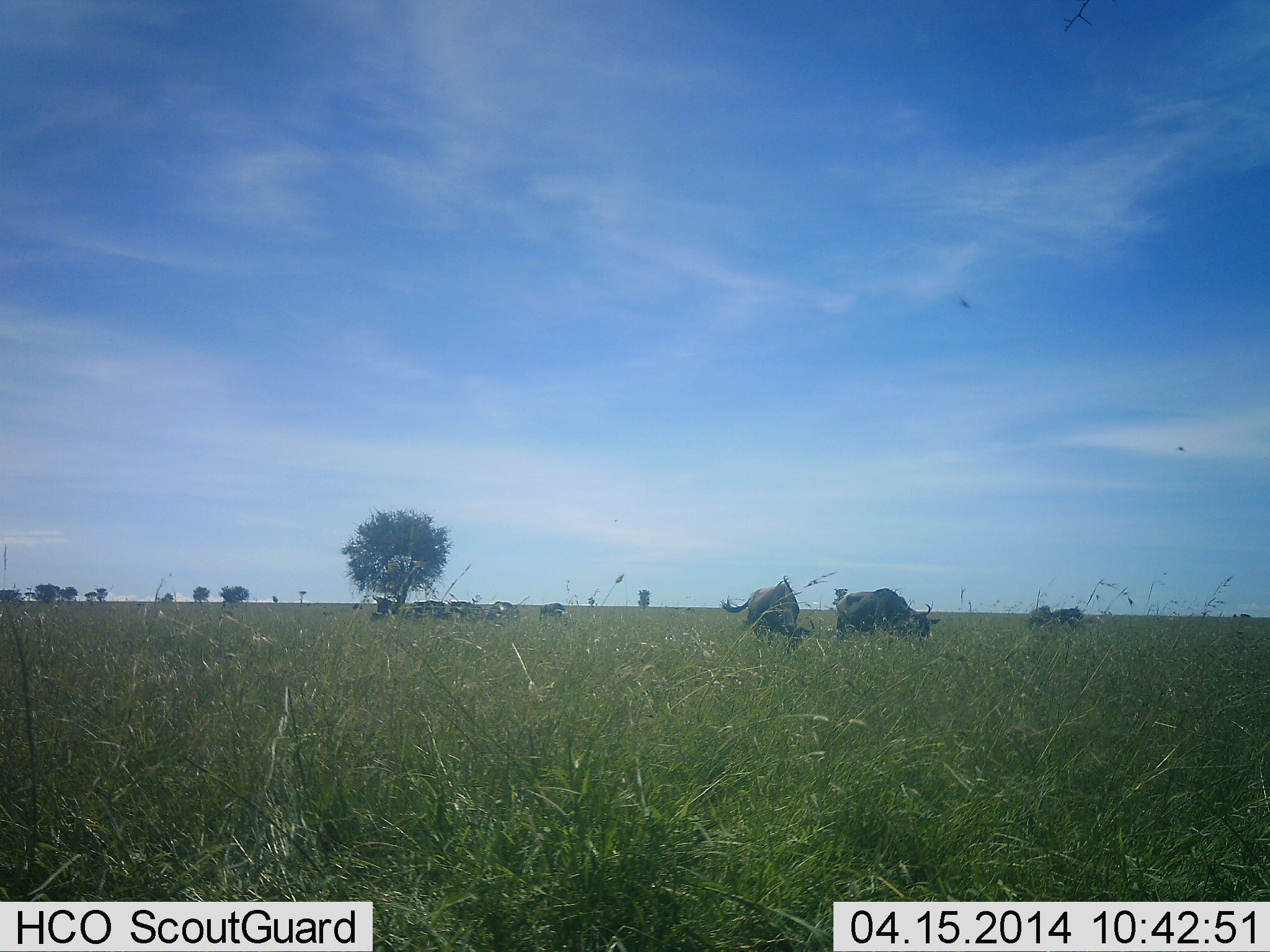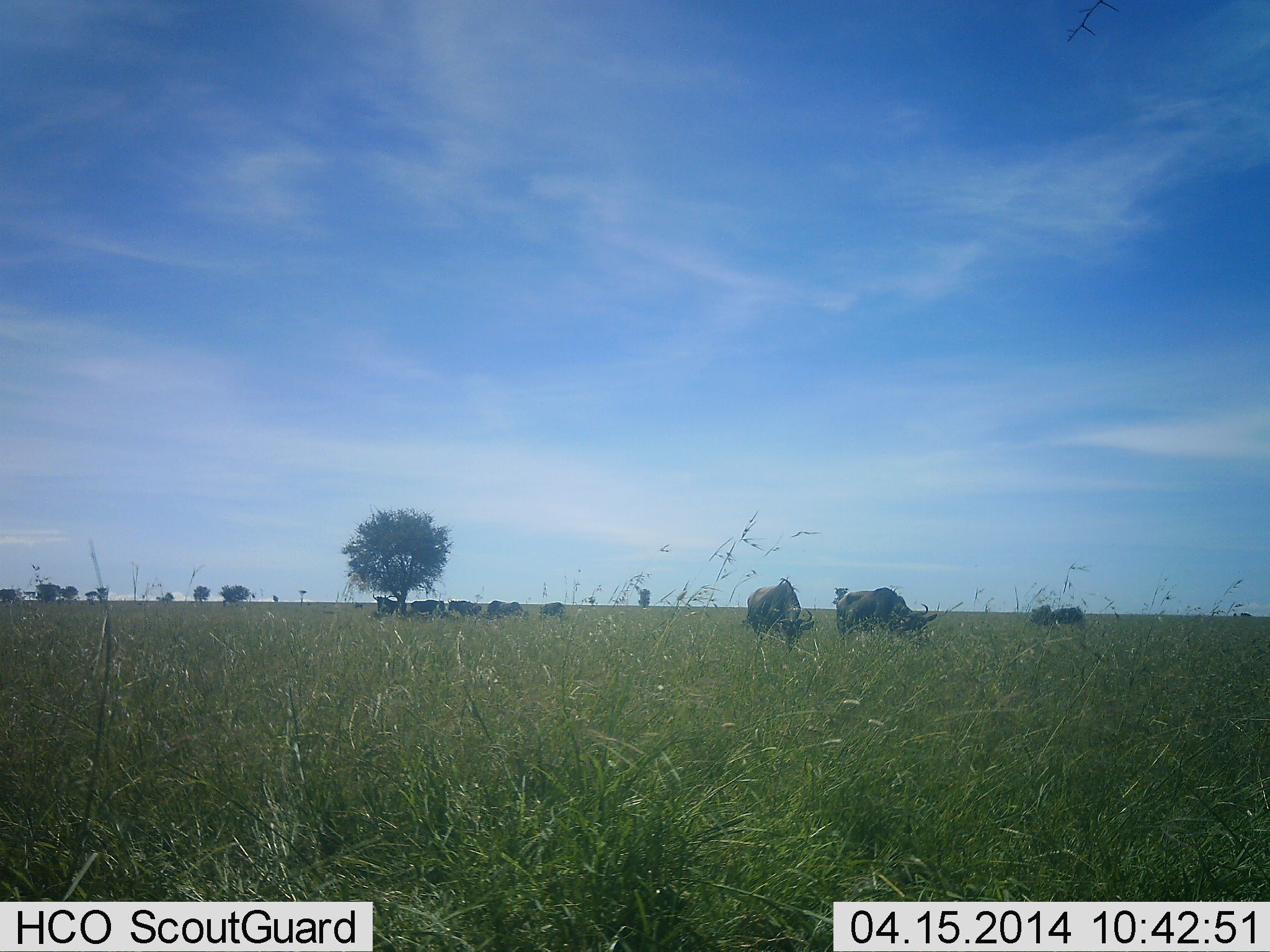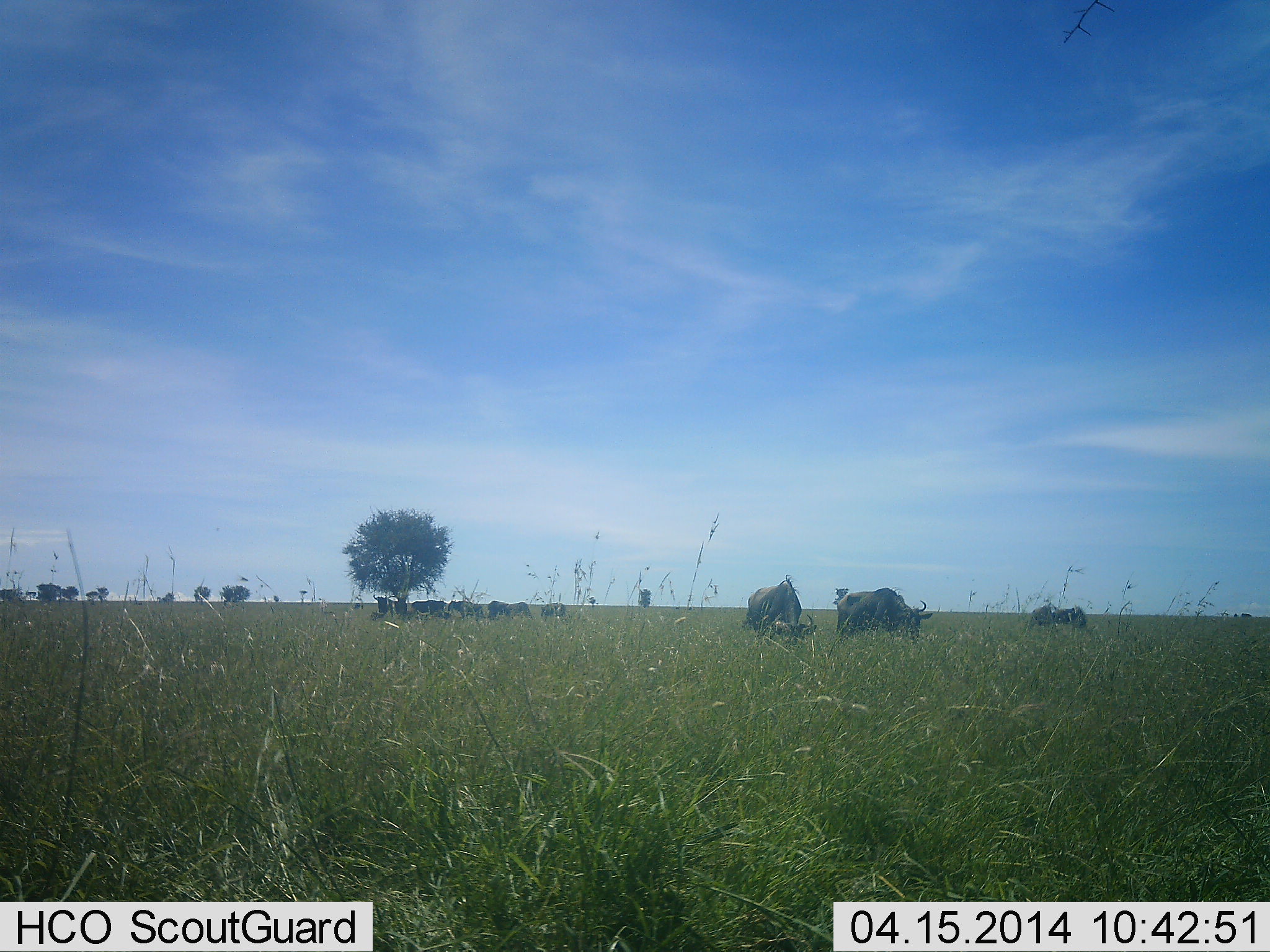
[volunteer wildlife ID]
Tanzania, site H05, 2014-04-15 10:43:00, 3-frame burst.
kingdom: Animalia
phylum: Chordata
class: Mammalia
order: Artiodactyla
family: Bovidae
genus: Connochaetes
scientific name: Connochaetes taurinus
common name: blue wildebeest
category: wildebeest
Wildebeest (blue wildebeest) (Connochaetes taurinus), count 9. Behavior (volunteer vote fractions): standing 55%, resting 18%, moving 9%, interacting 0%. Young present (vote fraction): 0%. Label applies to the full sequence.